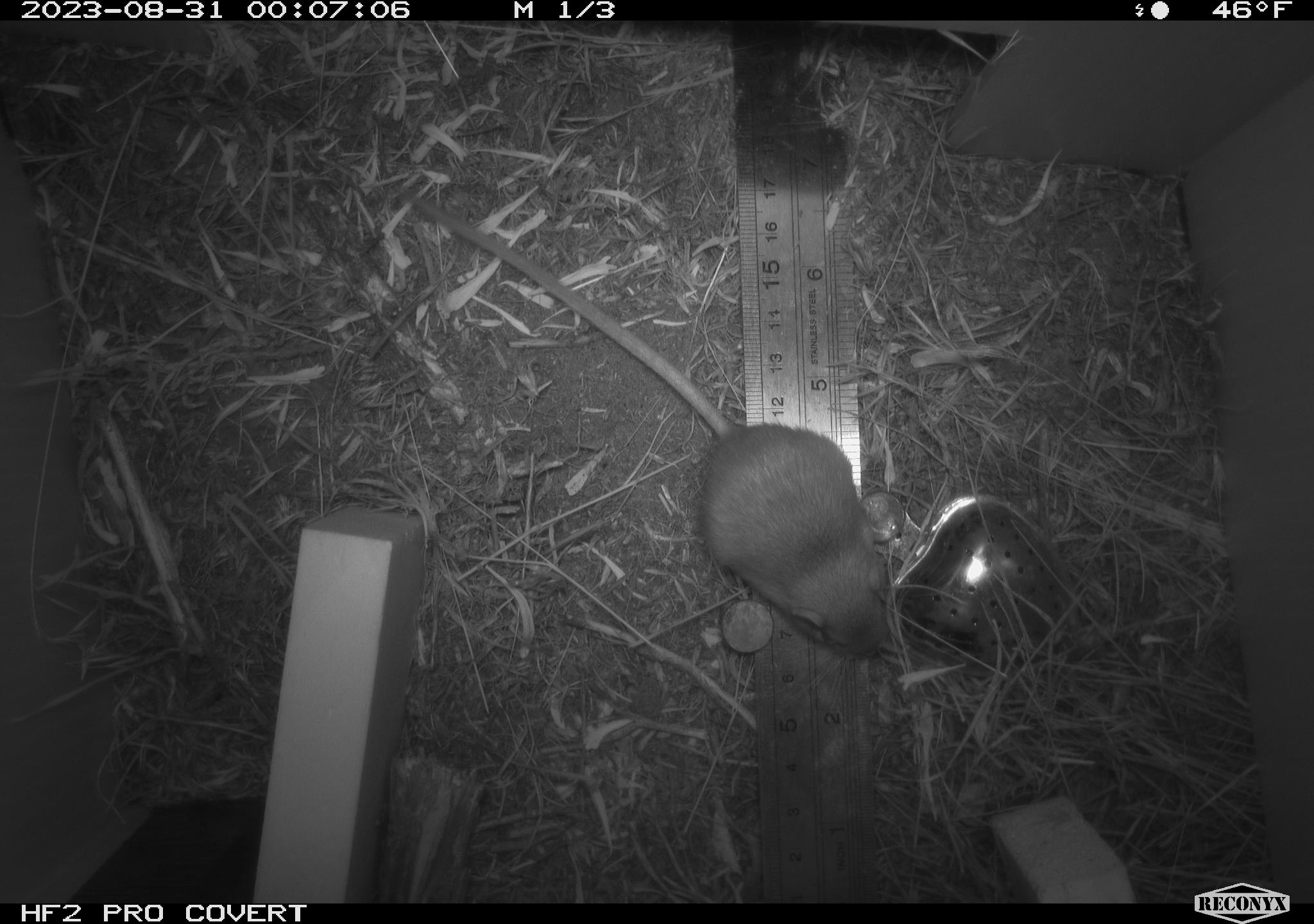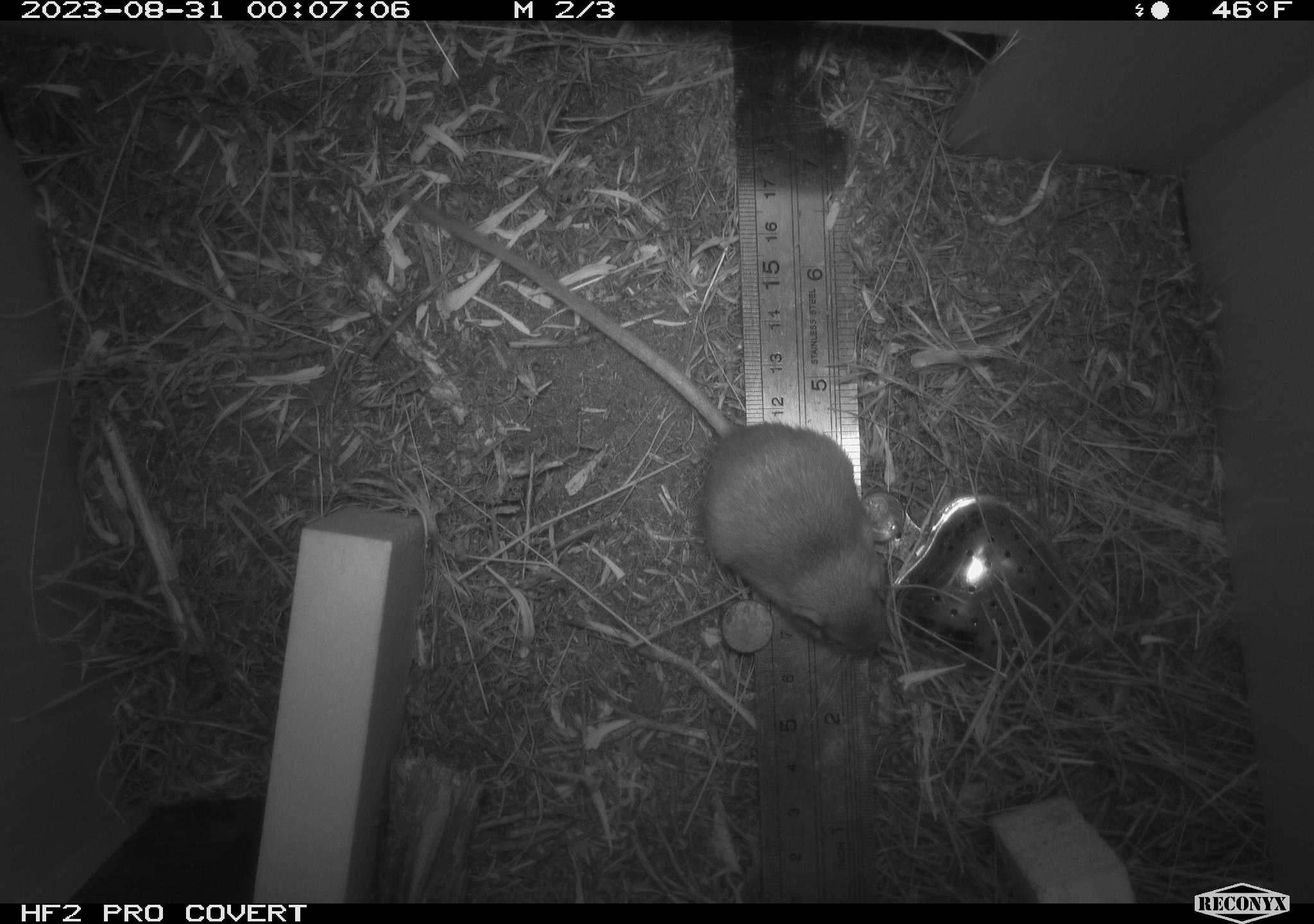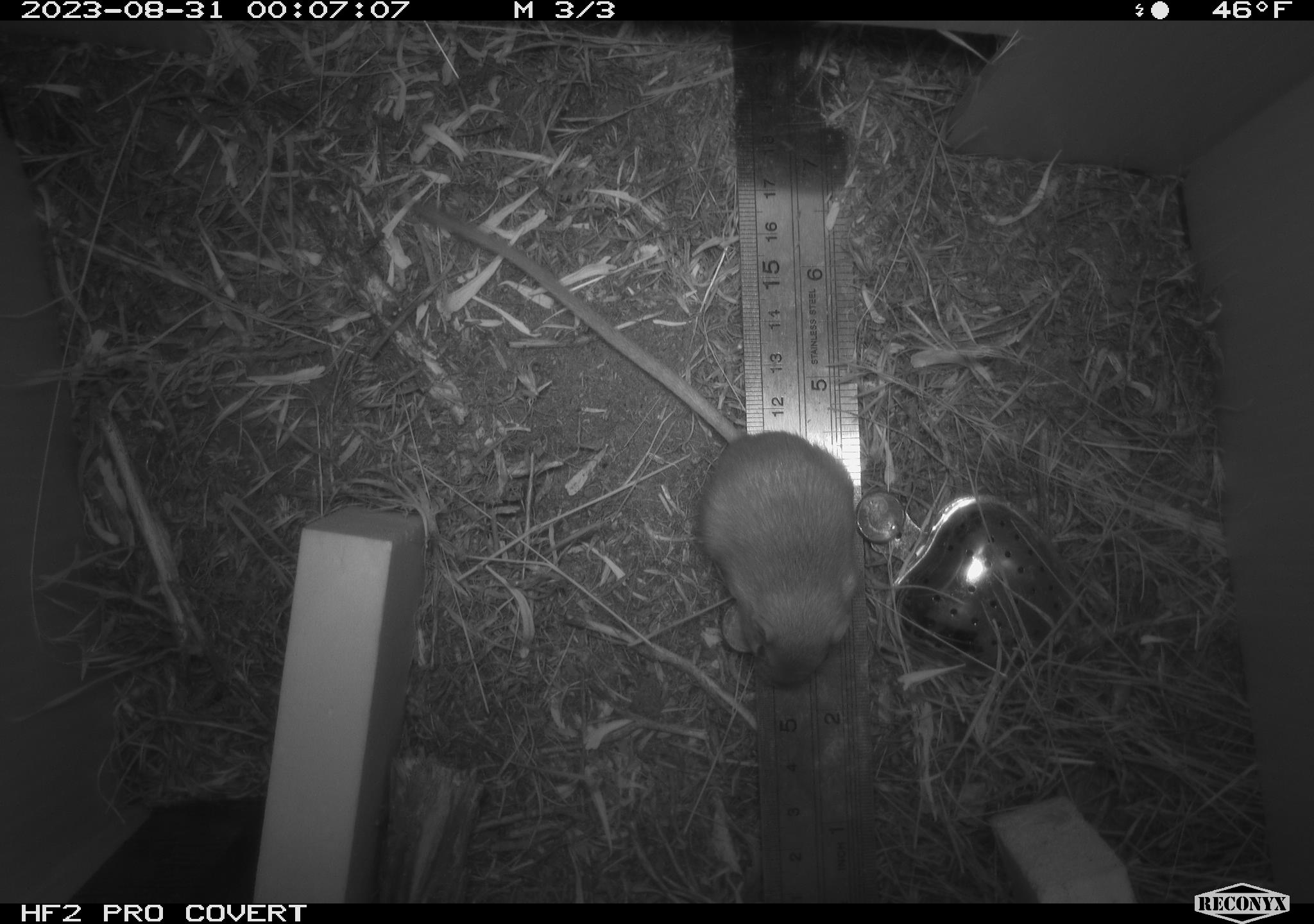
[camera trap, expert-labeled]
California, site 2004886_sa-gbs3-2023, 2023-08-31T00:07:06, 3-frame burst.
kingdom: Animalia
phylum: Chordata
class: Mammalia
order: Rodentia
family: Heteromyidae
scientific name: Heteromyidae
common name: kangaroo rats and pocket mice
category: heteromyidae family